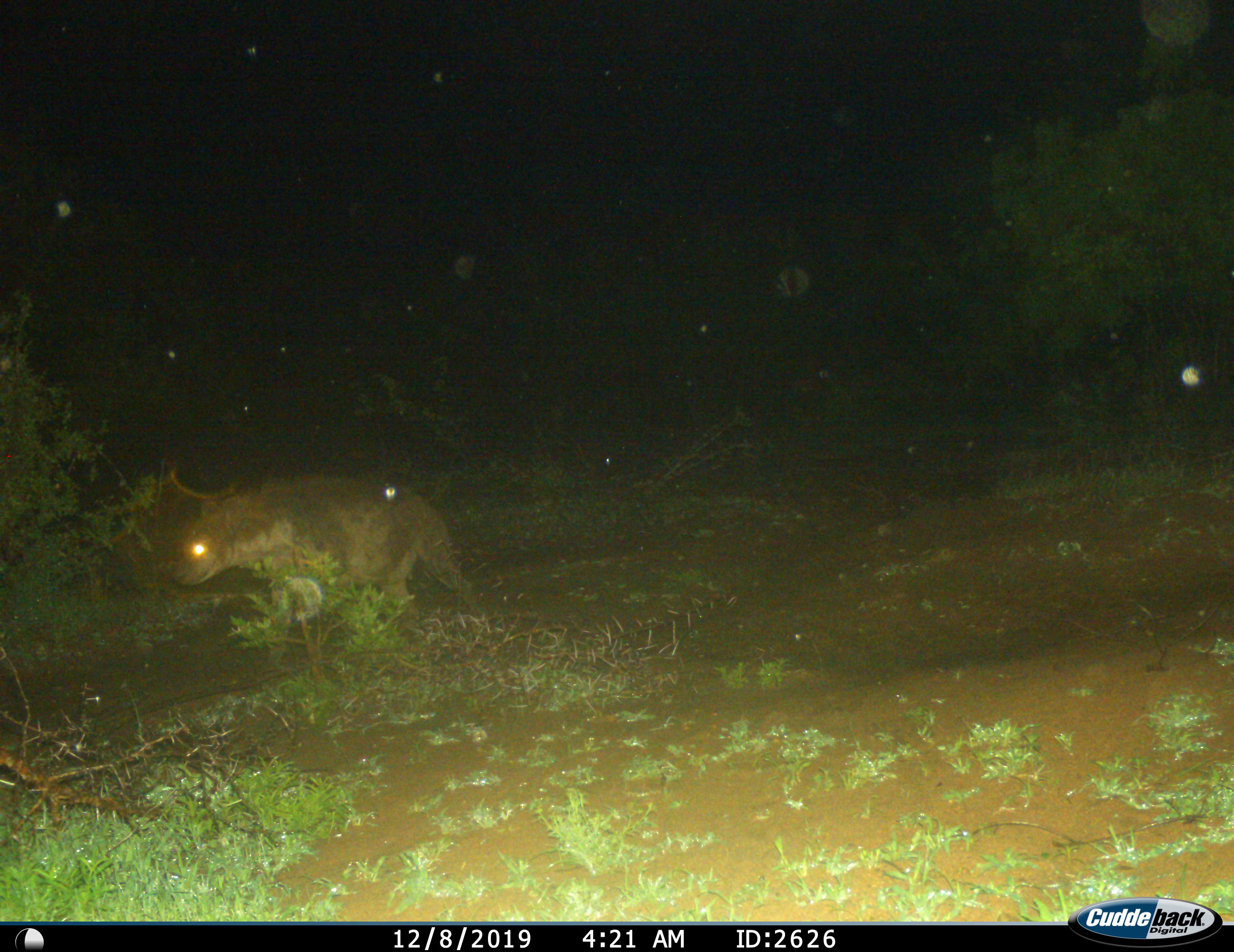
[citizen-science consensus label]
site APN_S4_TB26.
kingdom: Animalia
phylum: Chordata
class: Mammalia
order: Carnivora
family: Hyaenidae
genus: Crocuta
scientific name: Crocuta crocuta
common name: spotted hyena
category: hyenaspotted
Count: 1.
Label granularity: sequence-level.